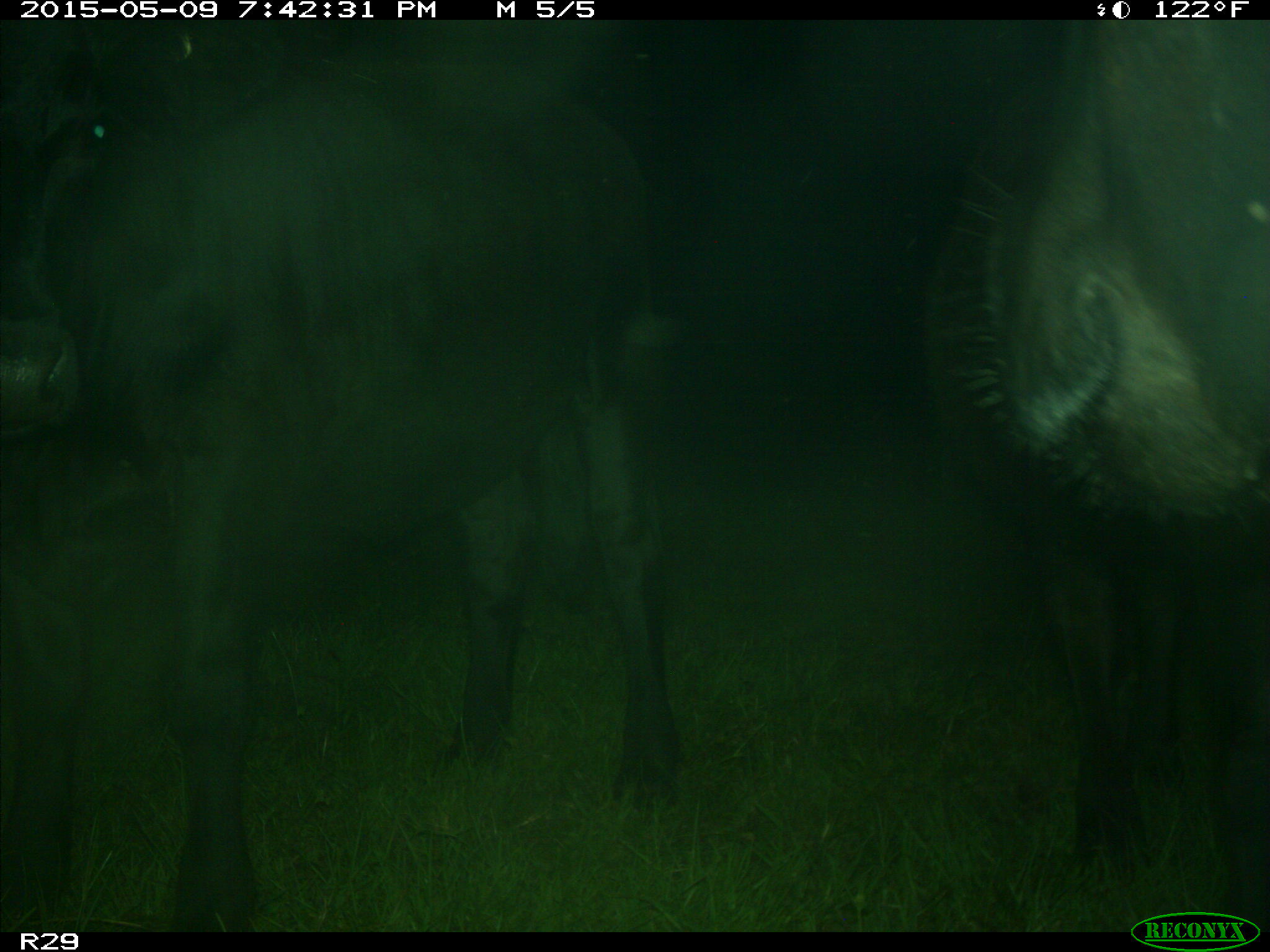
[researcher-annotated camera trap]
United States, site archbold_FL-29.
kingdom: Animalia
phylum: Chordata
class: Mammalia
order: Artiodactyla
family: Bovidae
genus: Bos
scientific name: Bos taurus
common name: domestic cow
Bos taurus (domestic cow).